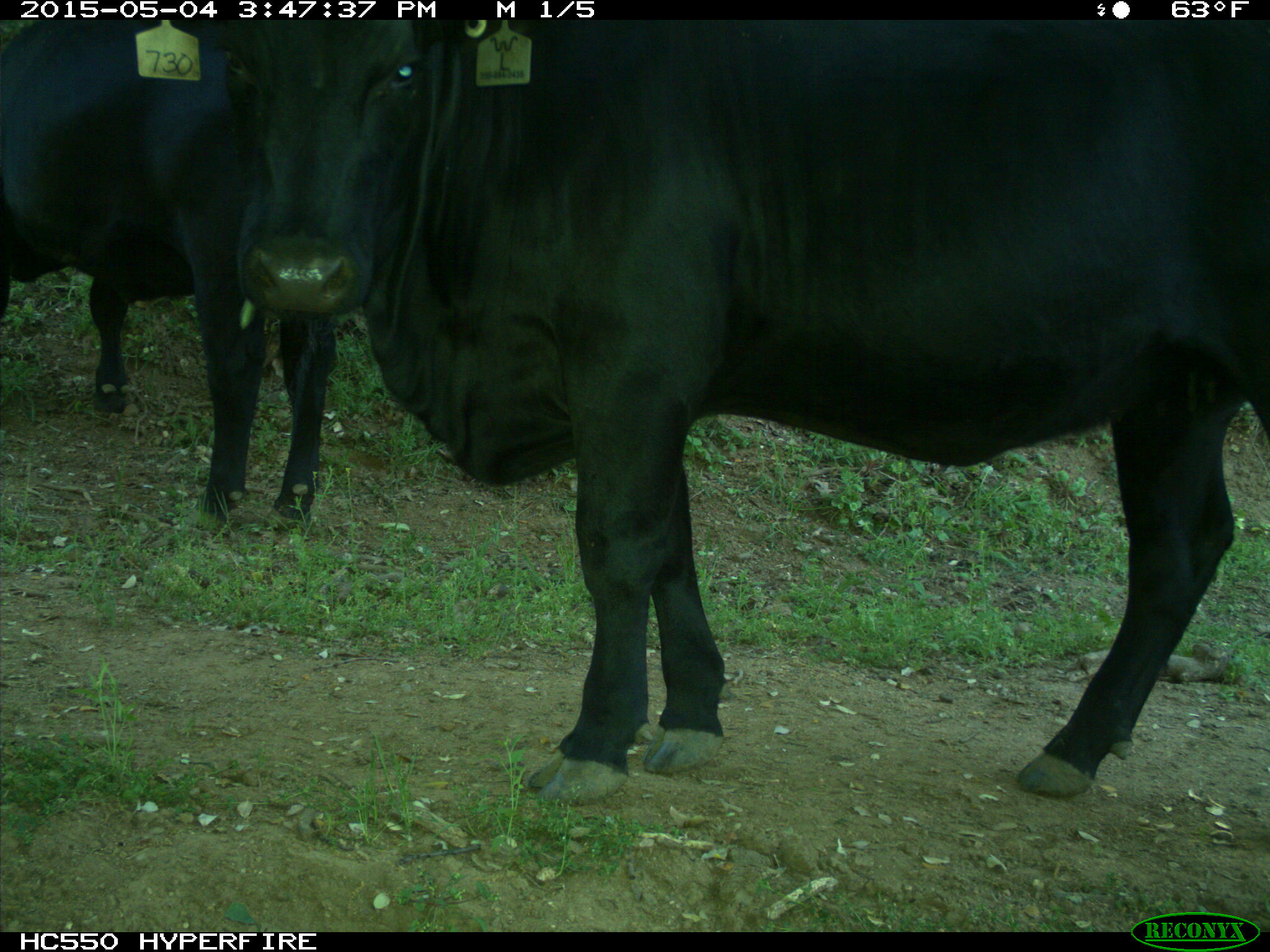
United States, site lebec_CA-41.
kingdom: Animalia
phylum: Chordata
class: Mammalia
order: Artiodactyla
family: Bovidae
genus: Bos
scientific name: Bos taurus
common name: domestic cow